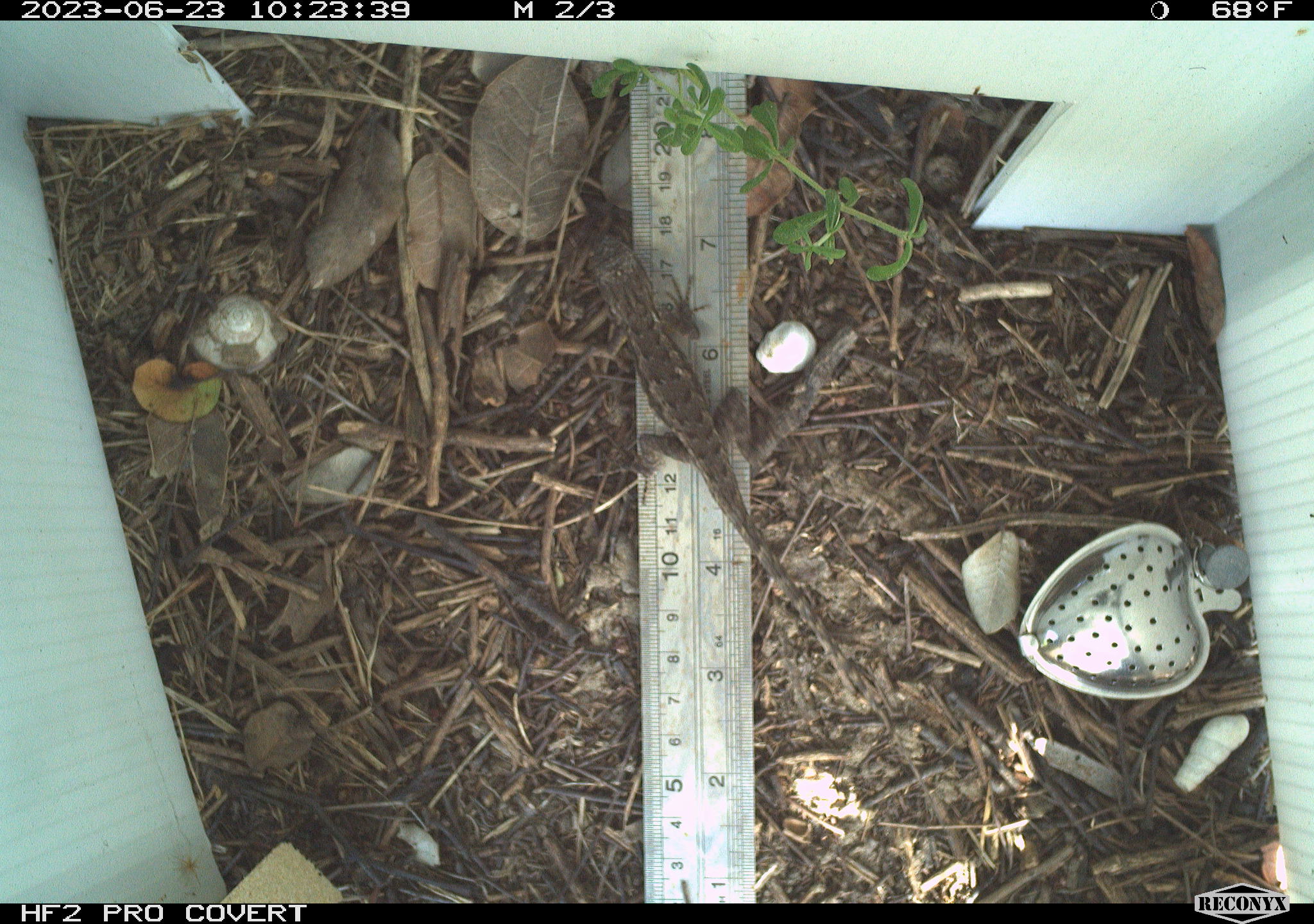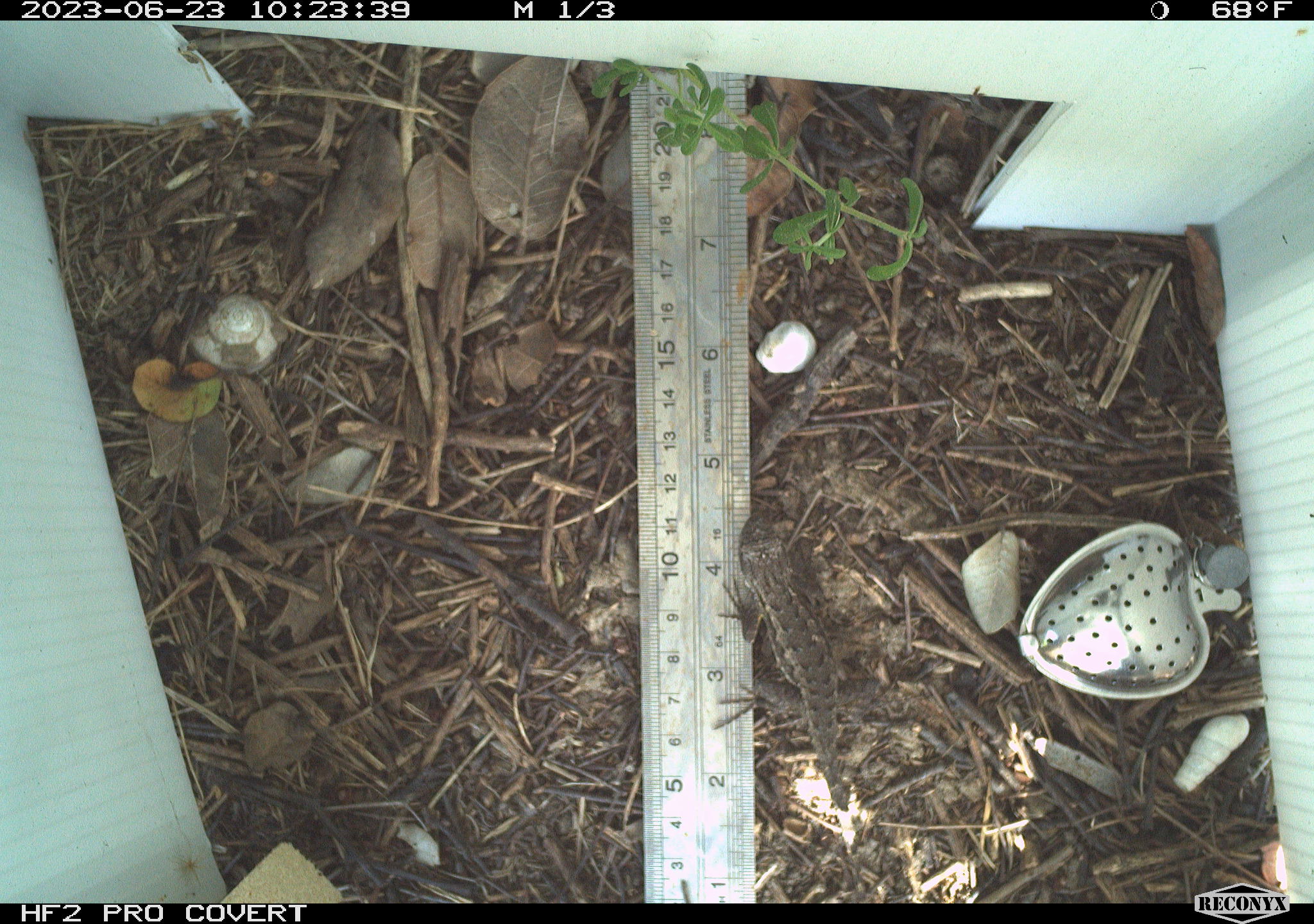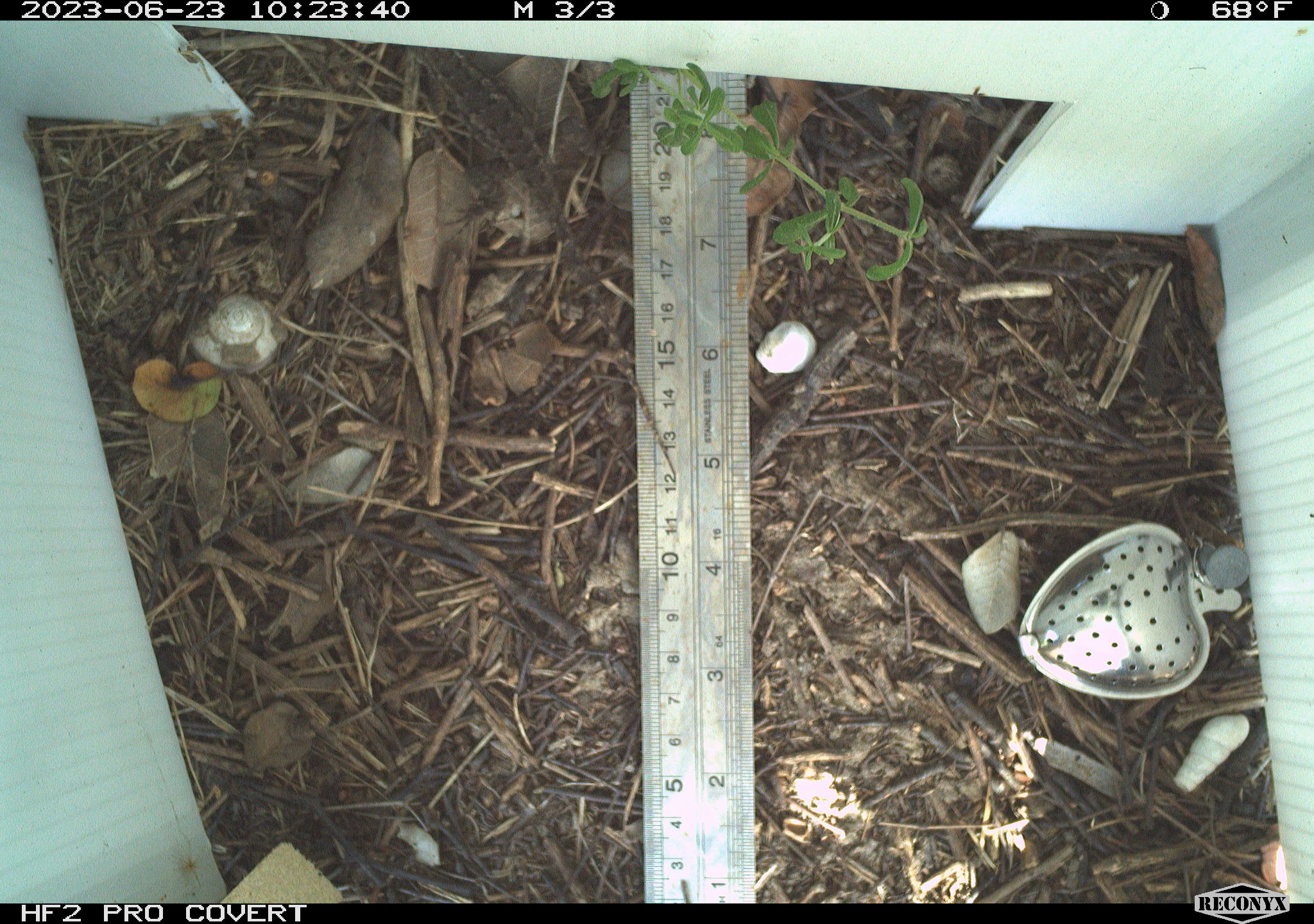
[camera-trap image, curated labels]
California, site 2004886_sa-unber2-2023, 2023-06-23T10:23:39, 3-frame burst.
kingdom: Animalia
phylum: Chordata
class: Reptilia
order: Squamata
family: Phrynosomatidae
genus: Sceloporus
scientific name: Sceloporus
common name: spiny lizards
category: sceloporus species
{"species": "sceloporus species (spiny lizards) (Sceloporus)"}